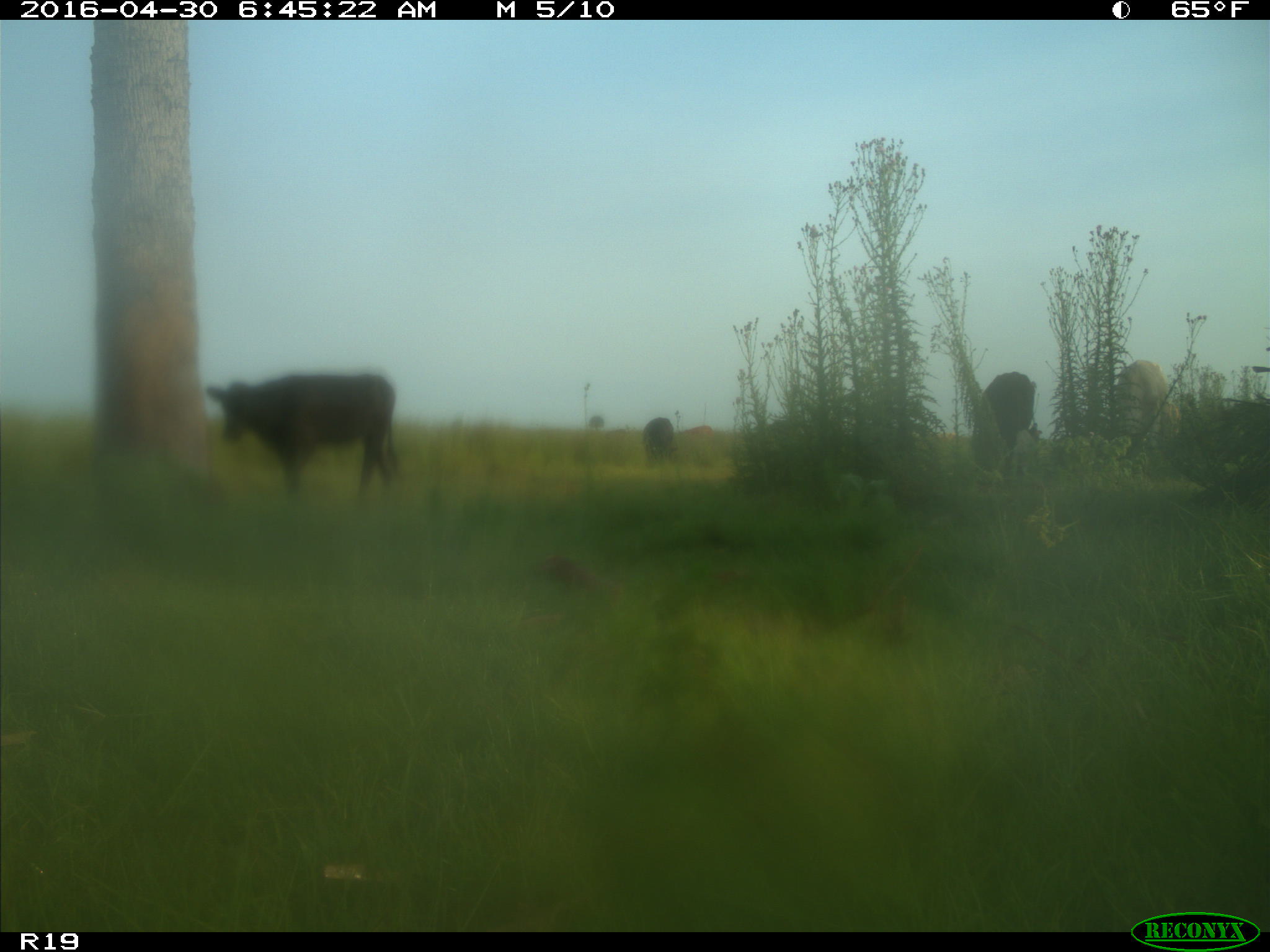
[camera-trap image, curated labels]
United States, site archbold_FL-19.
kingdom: Animalia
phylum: Chordata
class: Mammalia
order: Artiodactyla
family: Bovidae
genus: Bos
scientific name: Bos taurus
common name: domestic cow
Bos taurus (domestic cow).